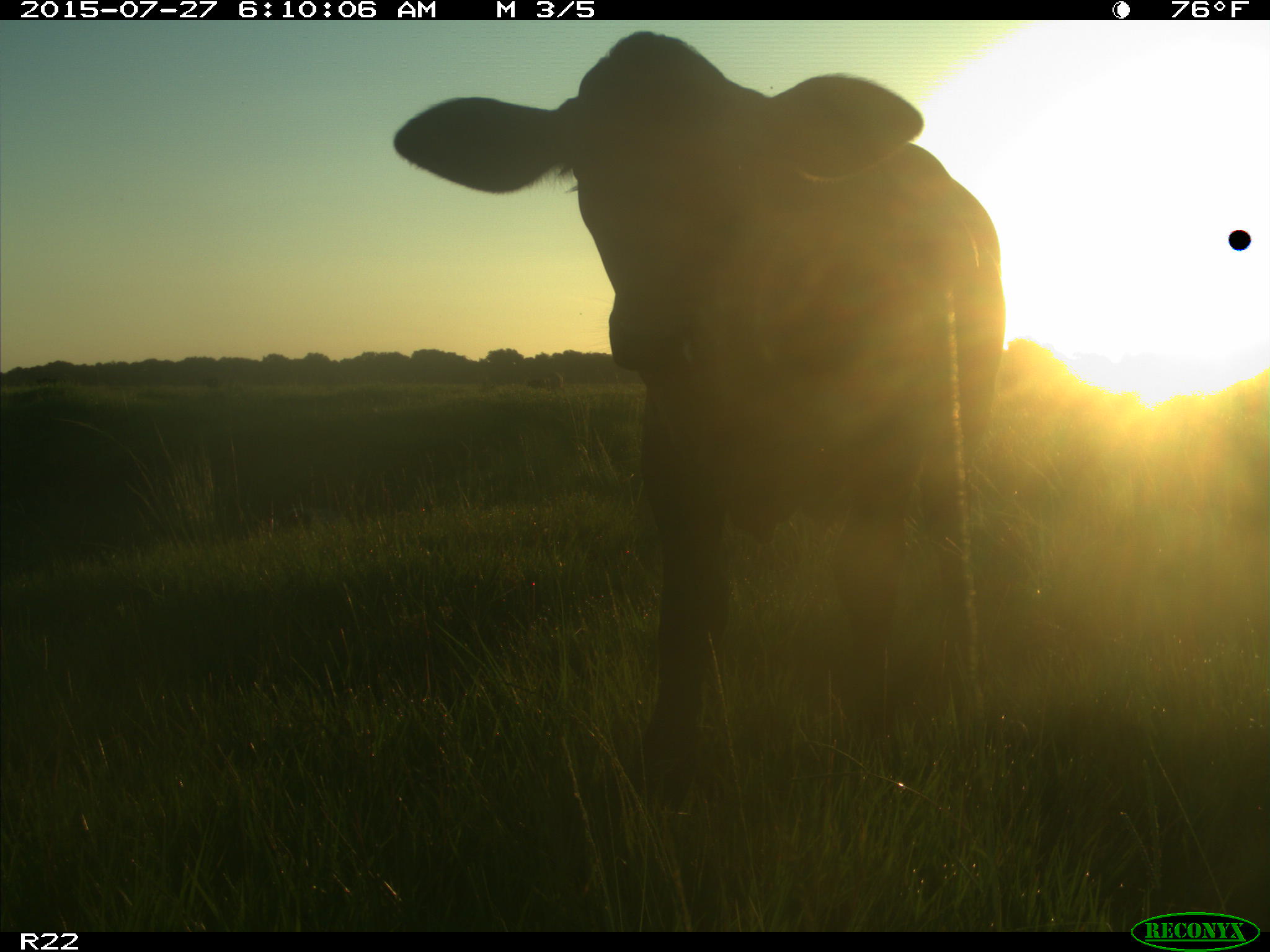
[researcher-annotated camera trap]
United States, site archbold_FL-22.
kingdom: Animalia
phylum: Chordata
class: Mammalia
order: Artiodactyla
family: Bovidae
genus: Bos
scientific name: Bos taurus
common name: domestic cow